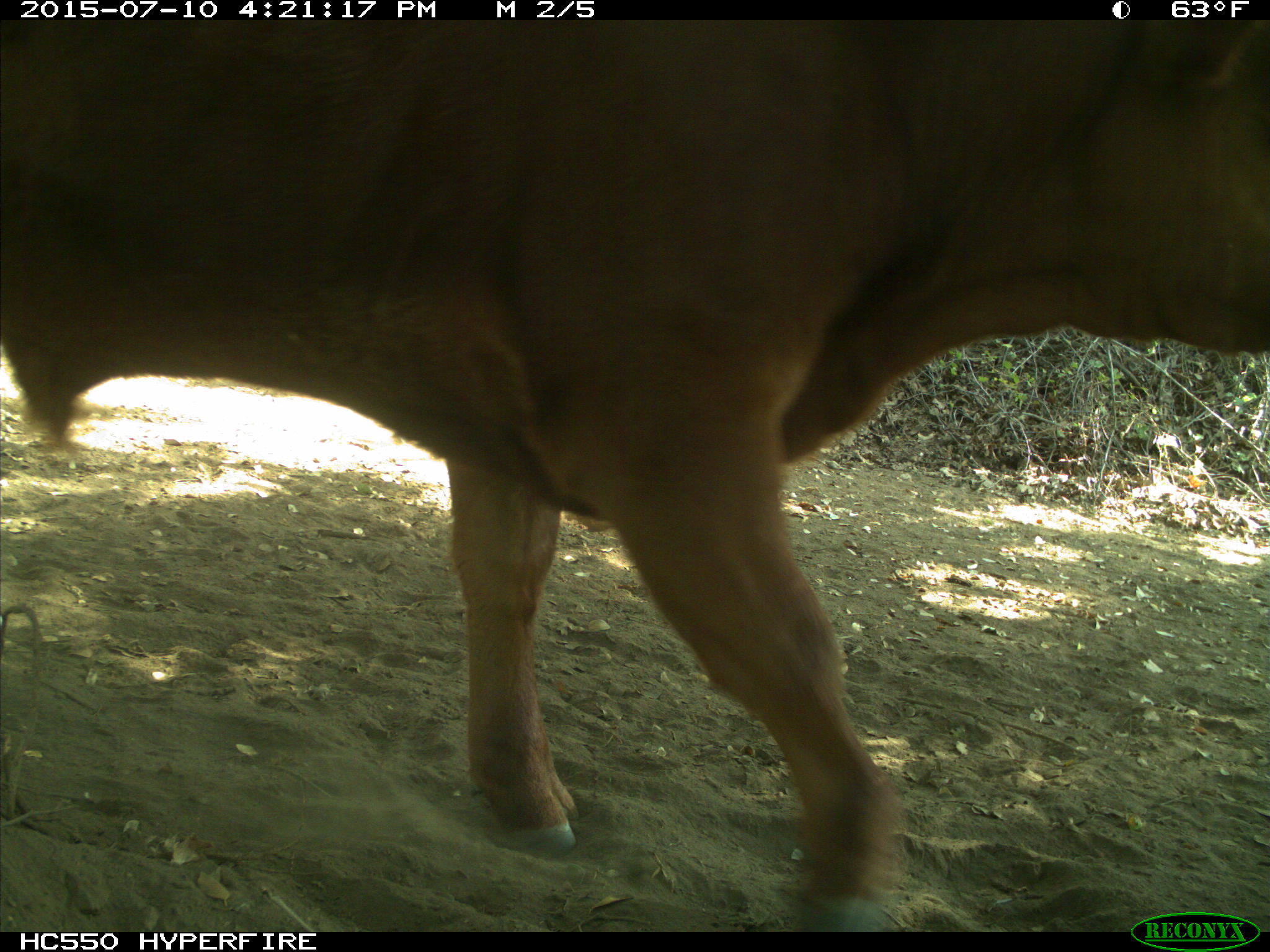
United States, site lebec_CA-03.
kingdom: Animalia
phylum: Chordata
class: Mammalia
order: Artiodactyla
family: Bovidae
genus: Bos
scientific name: Bos taurus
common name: domestic cow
Bos taurus (domestic cow).